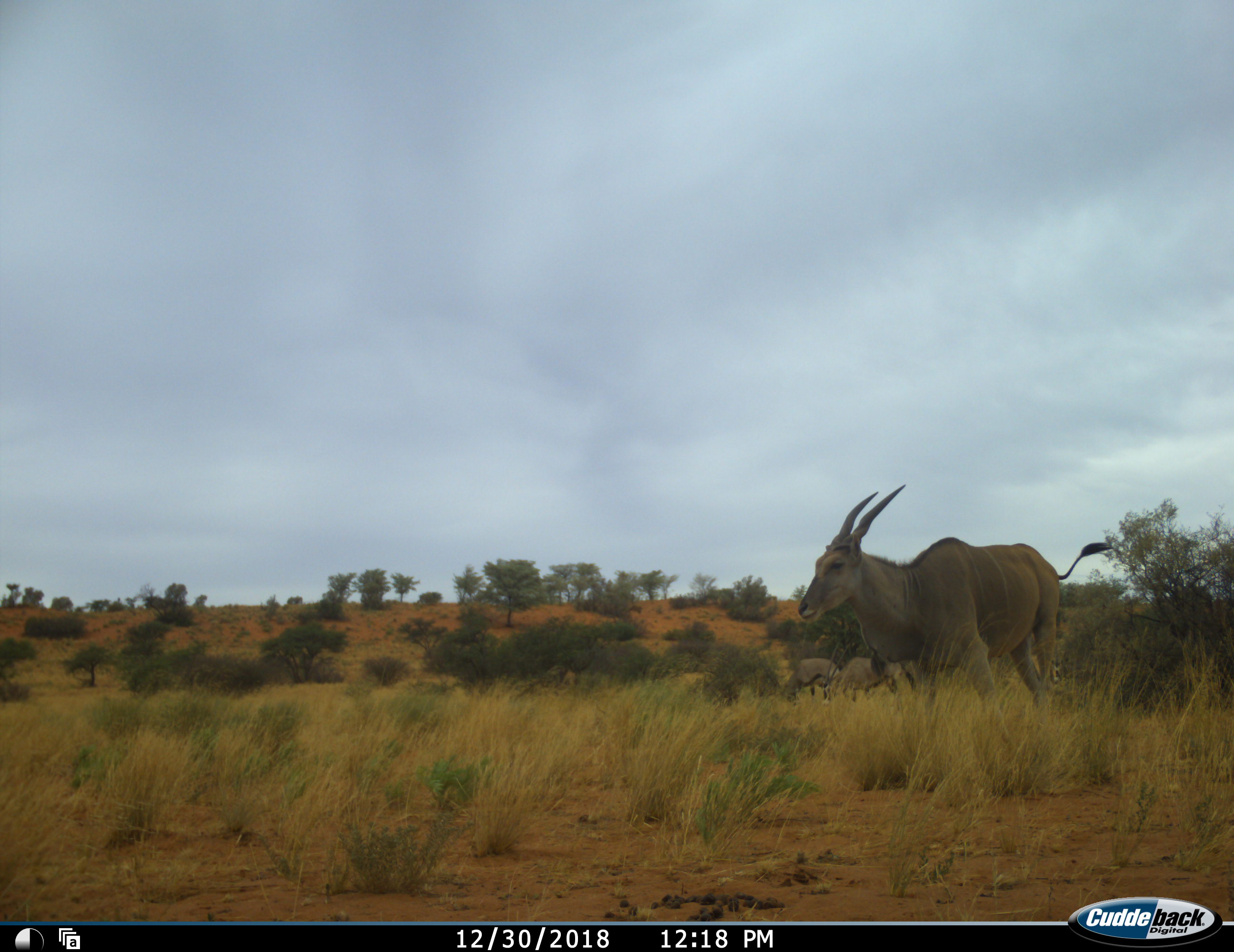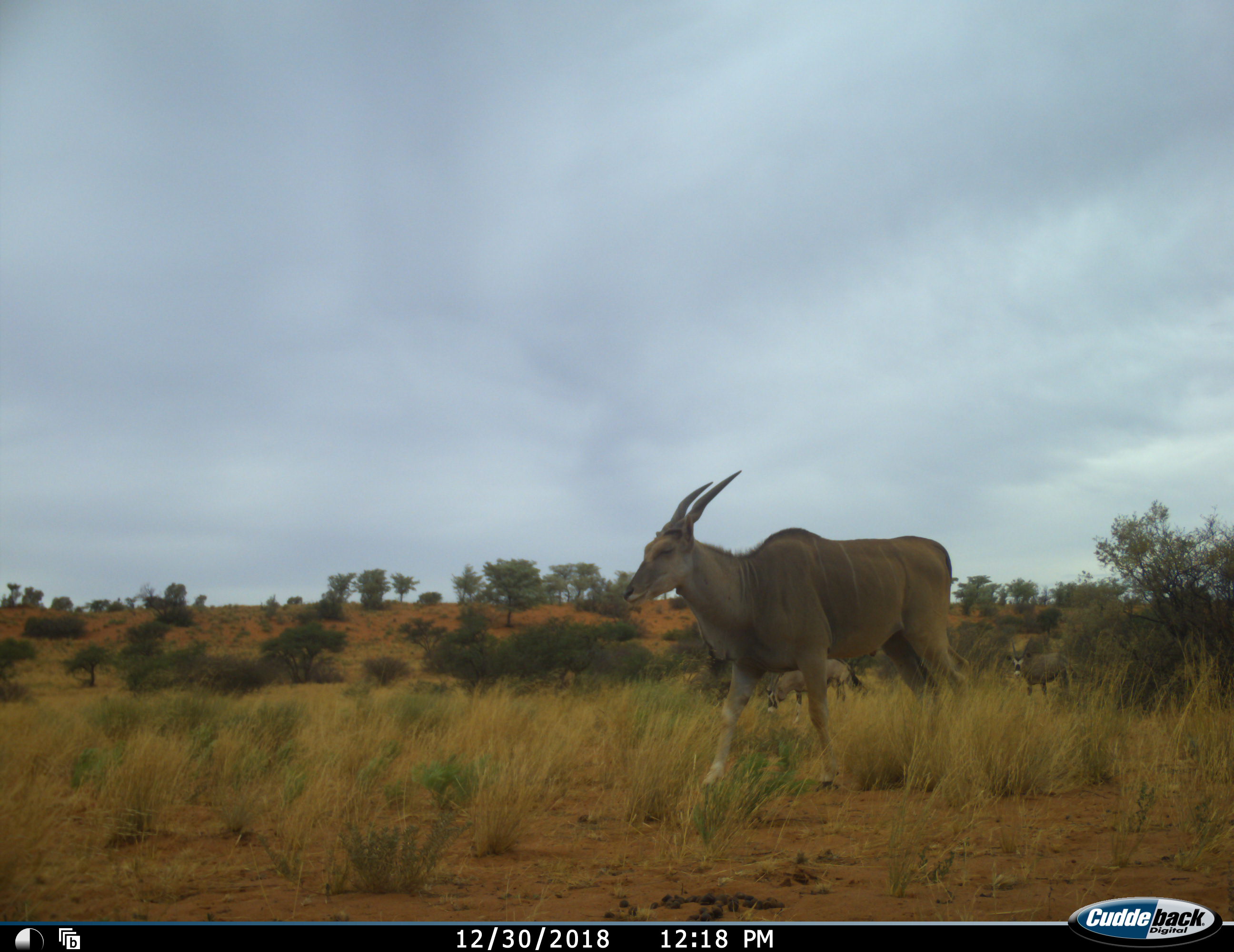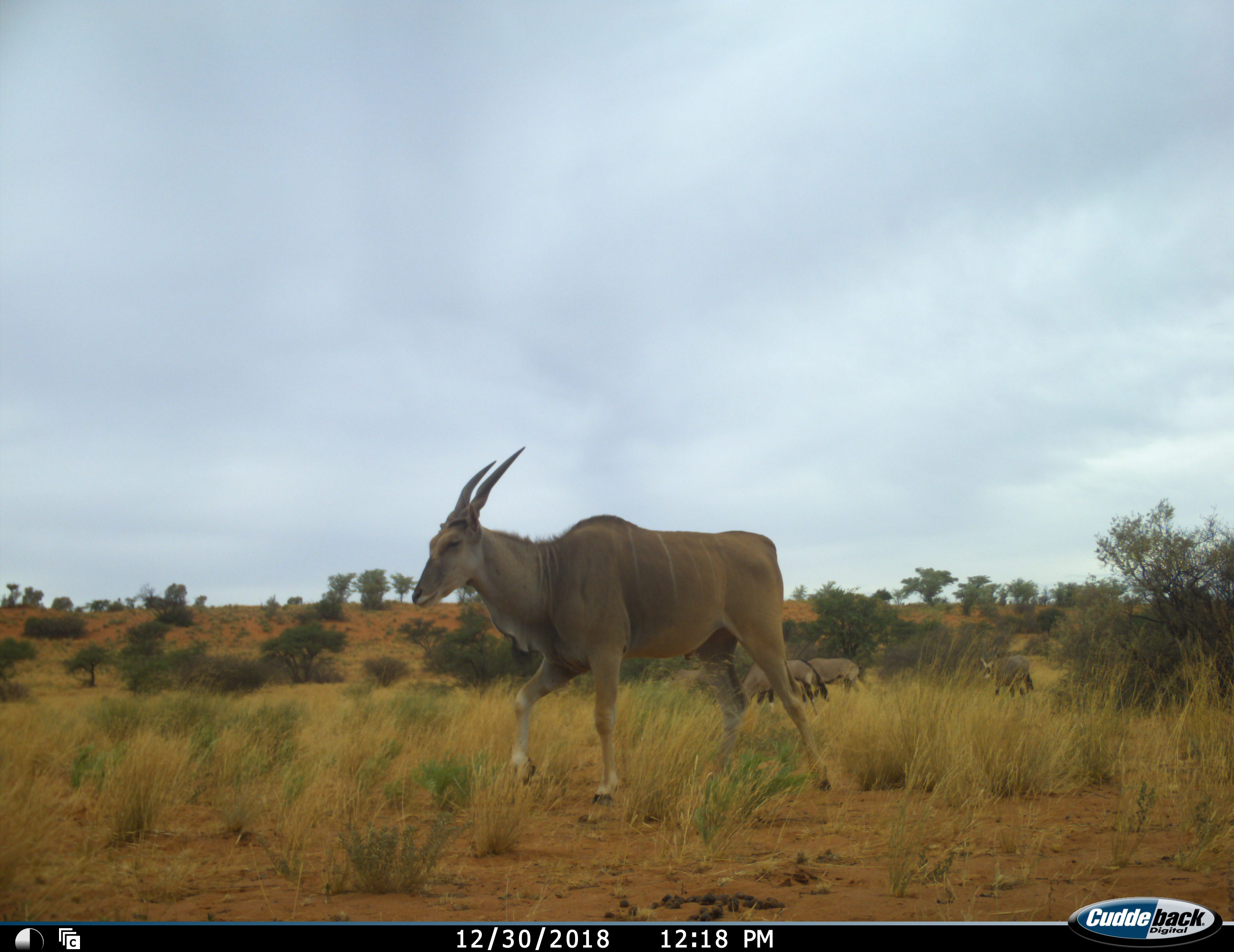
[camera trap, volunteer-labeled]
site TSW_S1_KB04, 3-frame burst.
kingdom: Animalia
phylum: Chordata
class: Mammalia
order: Artiodactyla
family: Bovidae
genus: Tragelaphus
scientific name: Tragelaphus oryx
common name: eland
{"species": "eland (Tragelaphus oryx)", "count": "1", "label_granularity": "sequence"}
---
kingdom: Animalia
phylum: Chordata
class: Mammalia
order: Artiodactyla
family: Bovidae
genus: Oryx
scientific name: Oryx gazella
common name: gemsbok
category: oryx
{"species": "oryx (gemsbok) (Oryx gazella)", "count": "3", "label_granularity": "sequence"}